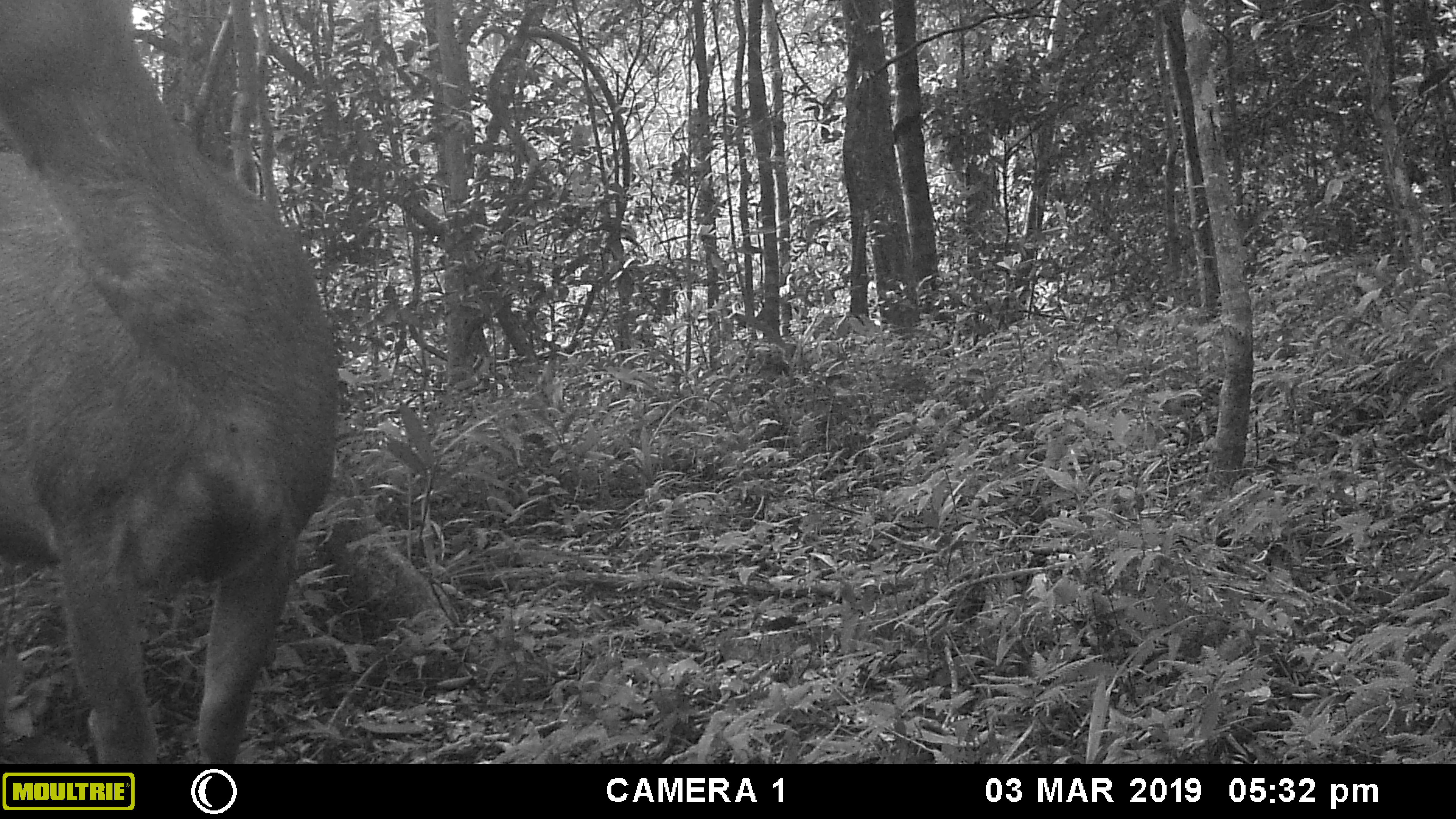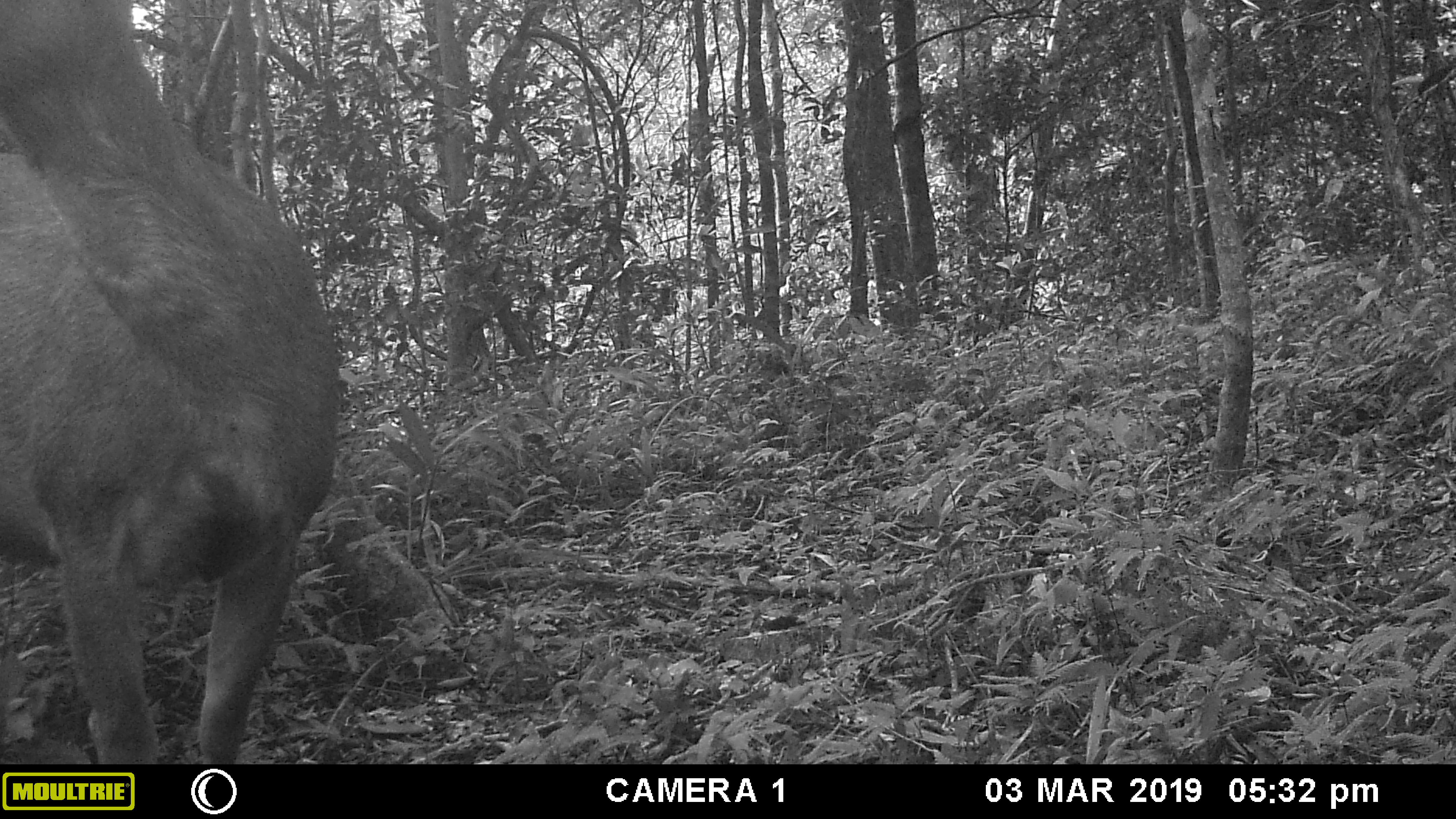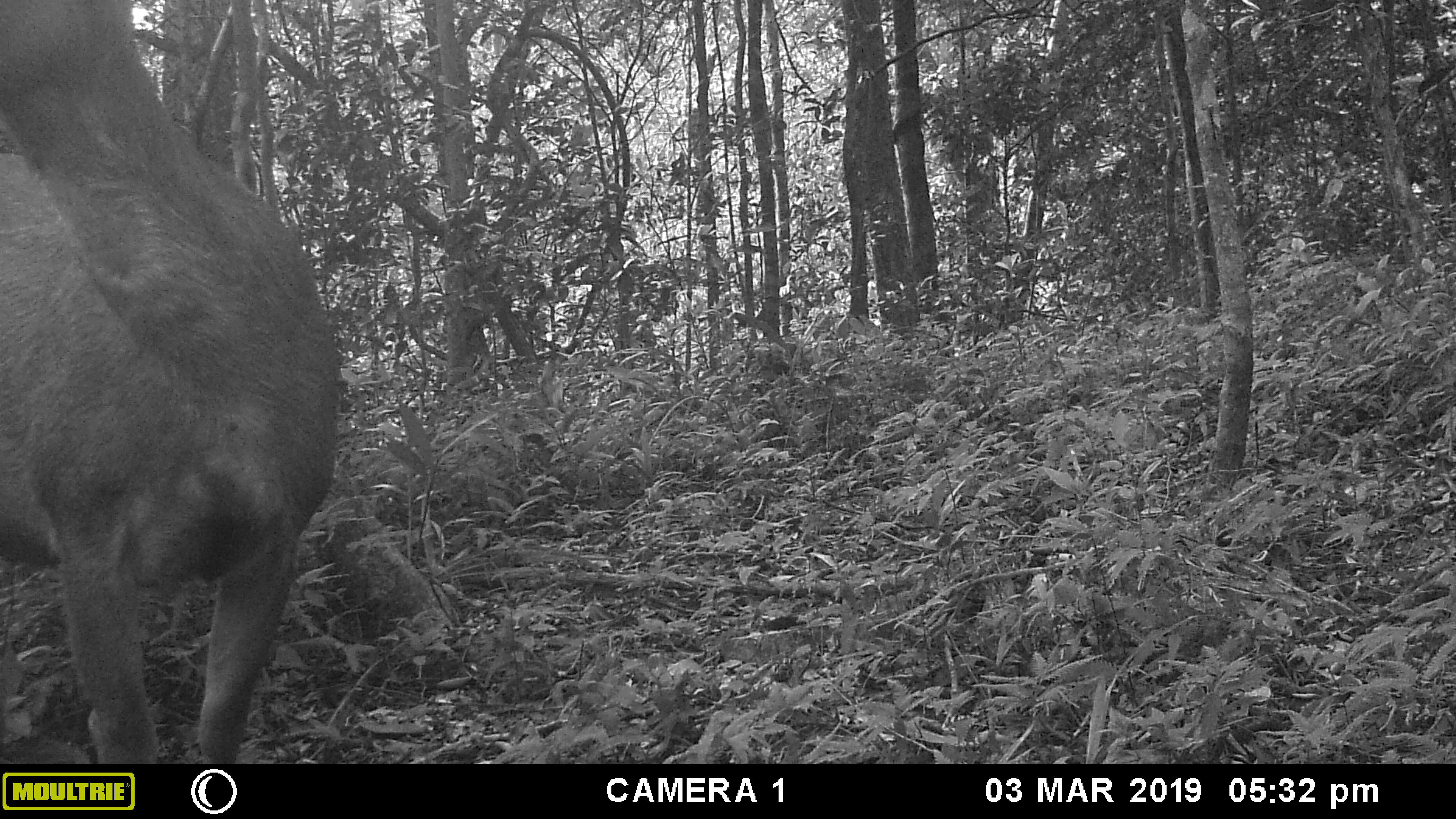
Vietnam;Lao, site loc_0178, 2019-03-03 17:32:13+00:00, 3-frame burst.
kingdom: Animalia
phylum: Chordata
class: Mammalia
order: Artiodactyla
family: Cervidae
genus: Rusa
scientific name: Rusa unicolor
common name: sambar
Sambar (Rusa unicolor). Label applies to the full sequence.